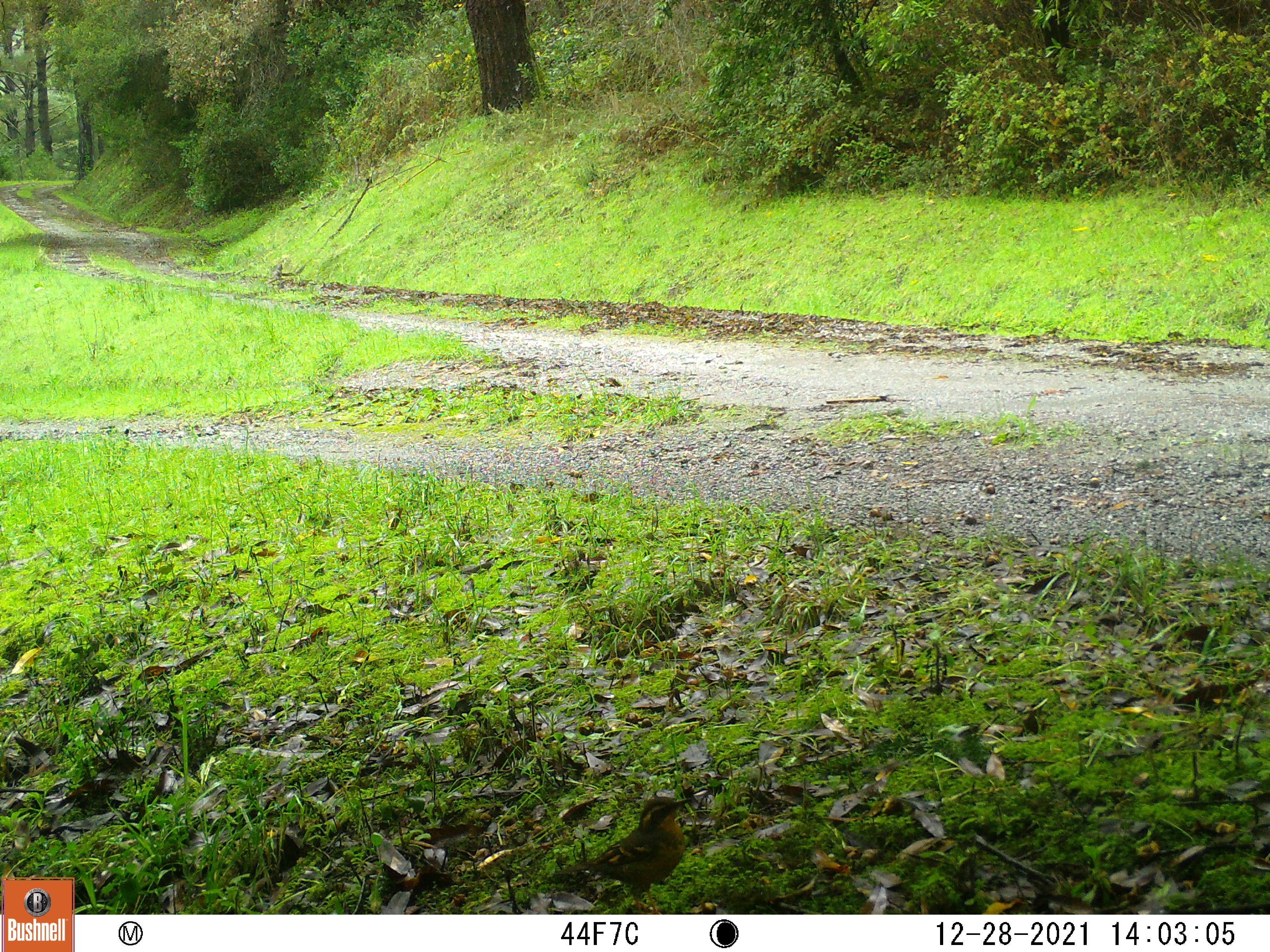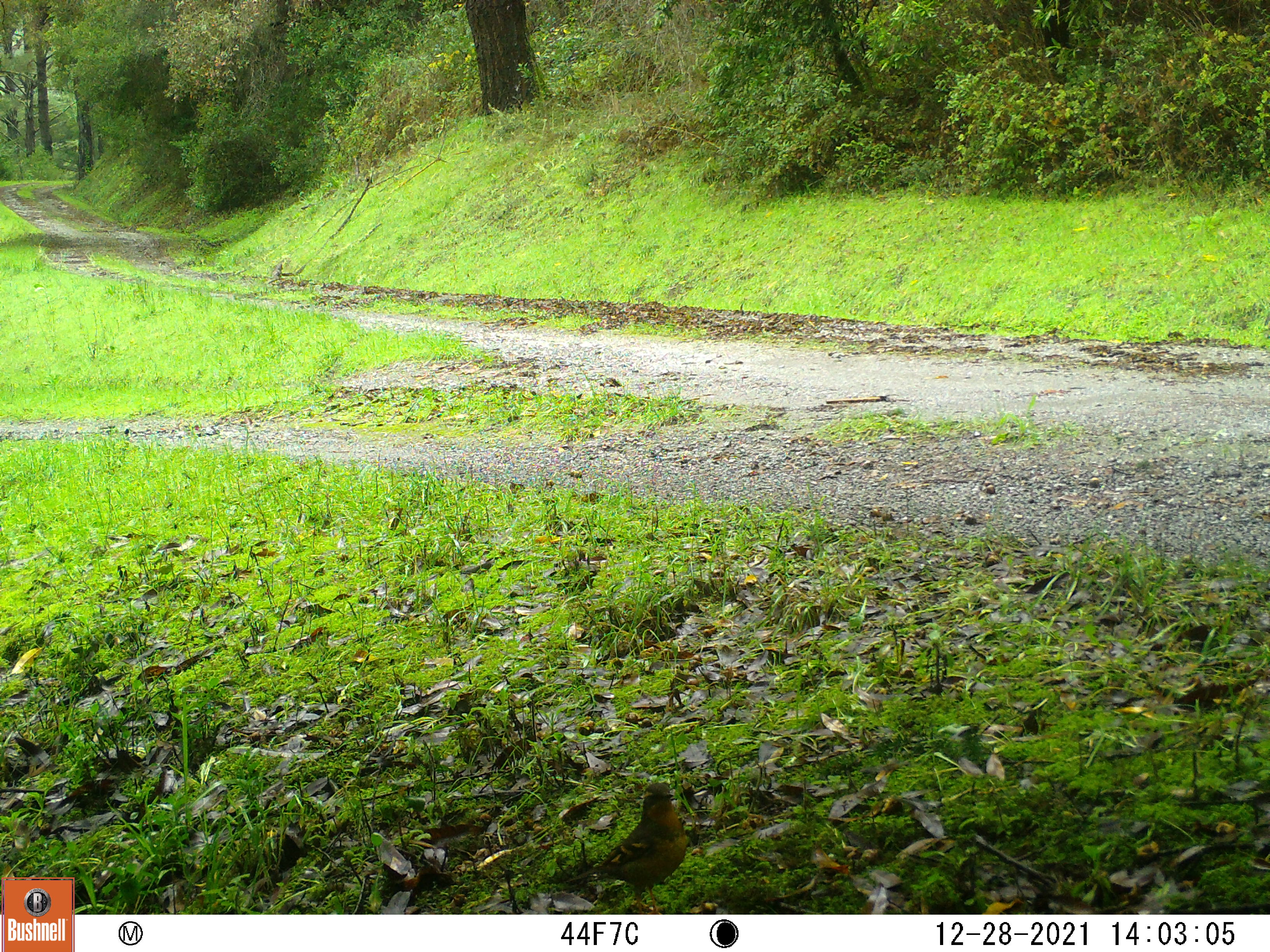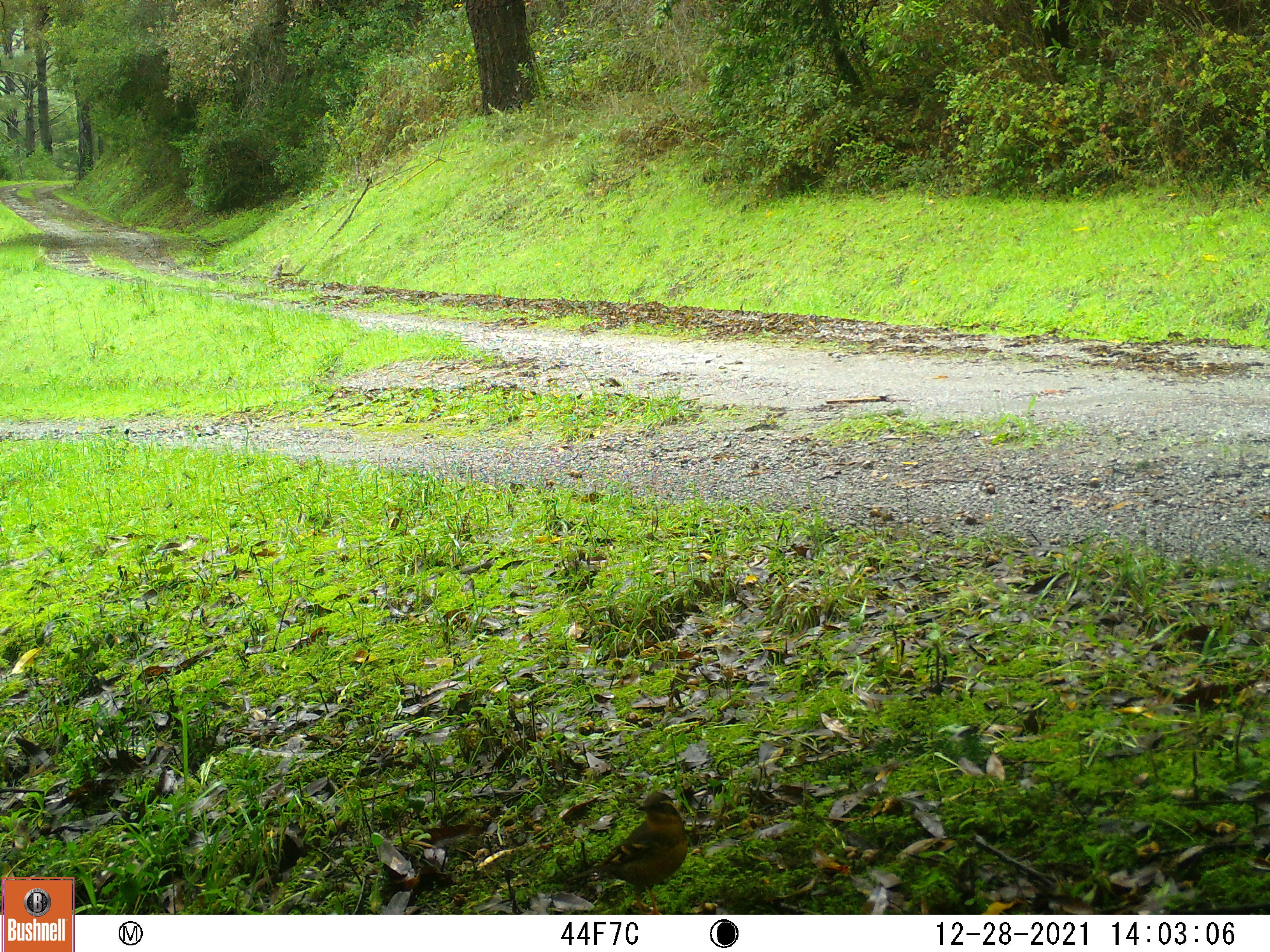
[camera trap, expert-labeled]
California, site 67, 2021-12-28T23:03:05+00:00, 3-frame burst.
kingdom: Animalia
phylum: Chordata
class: Aves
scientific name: Aves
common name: bird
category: unknown bird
Unknown bird (bird) (Aves).